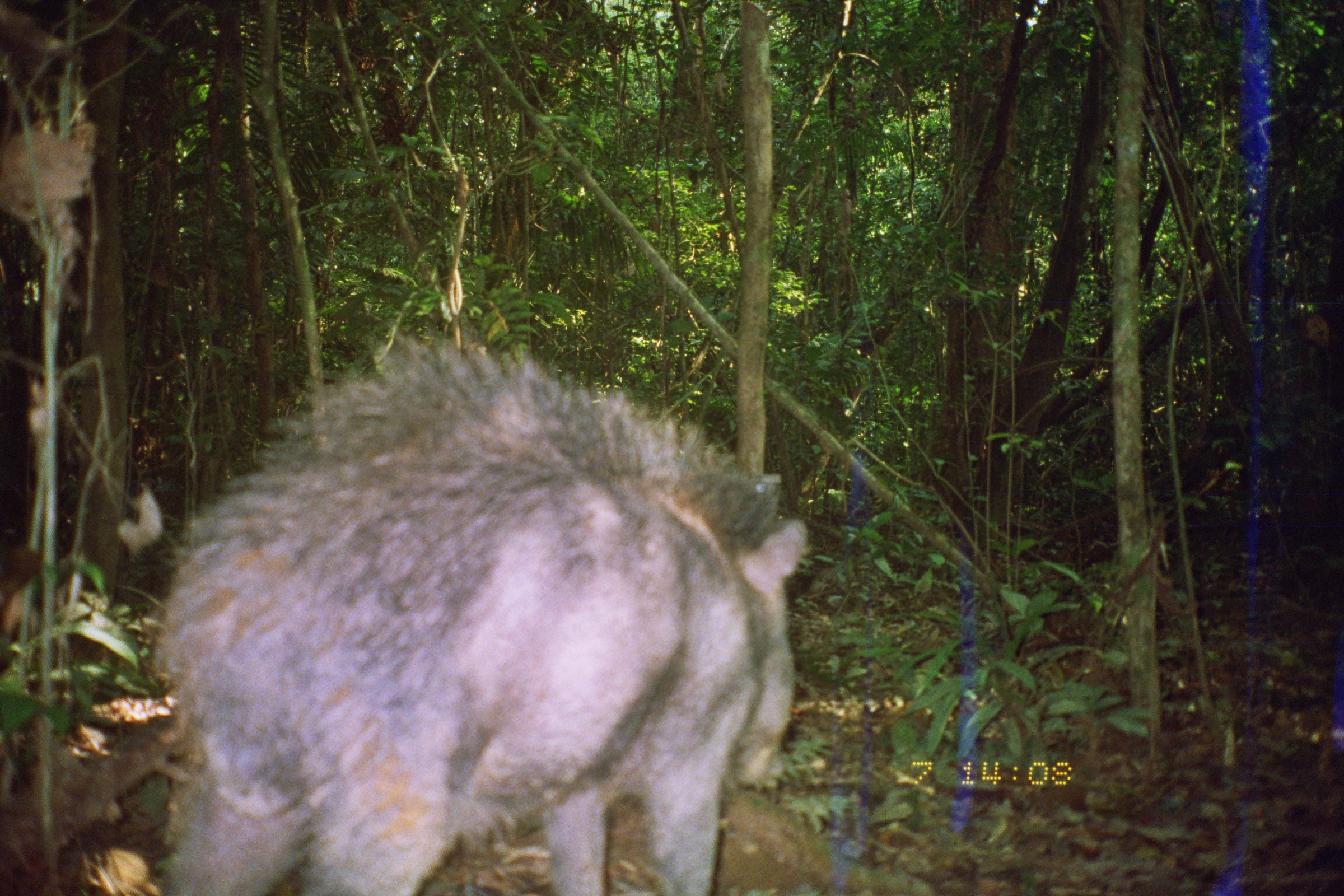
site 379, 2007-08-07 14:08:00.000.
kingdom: Animalia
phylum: Chordata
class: Mammalia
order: Artiodactyla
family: Tayassuidae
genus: Tayassu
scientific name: Tayassu pecari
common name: white-lipped peccary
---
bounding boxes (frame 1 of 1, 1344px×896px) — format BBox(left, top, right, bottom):
tayassu pecari: BBox(149, 323, 810, 896)